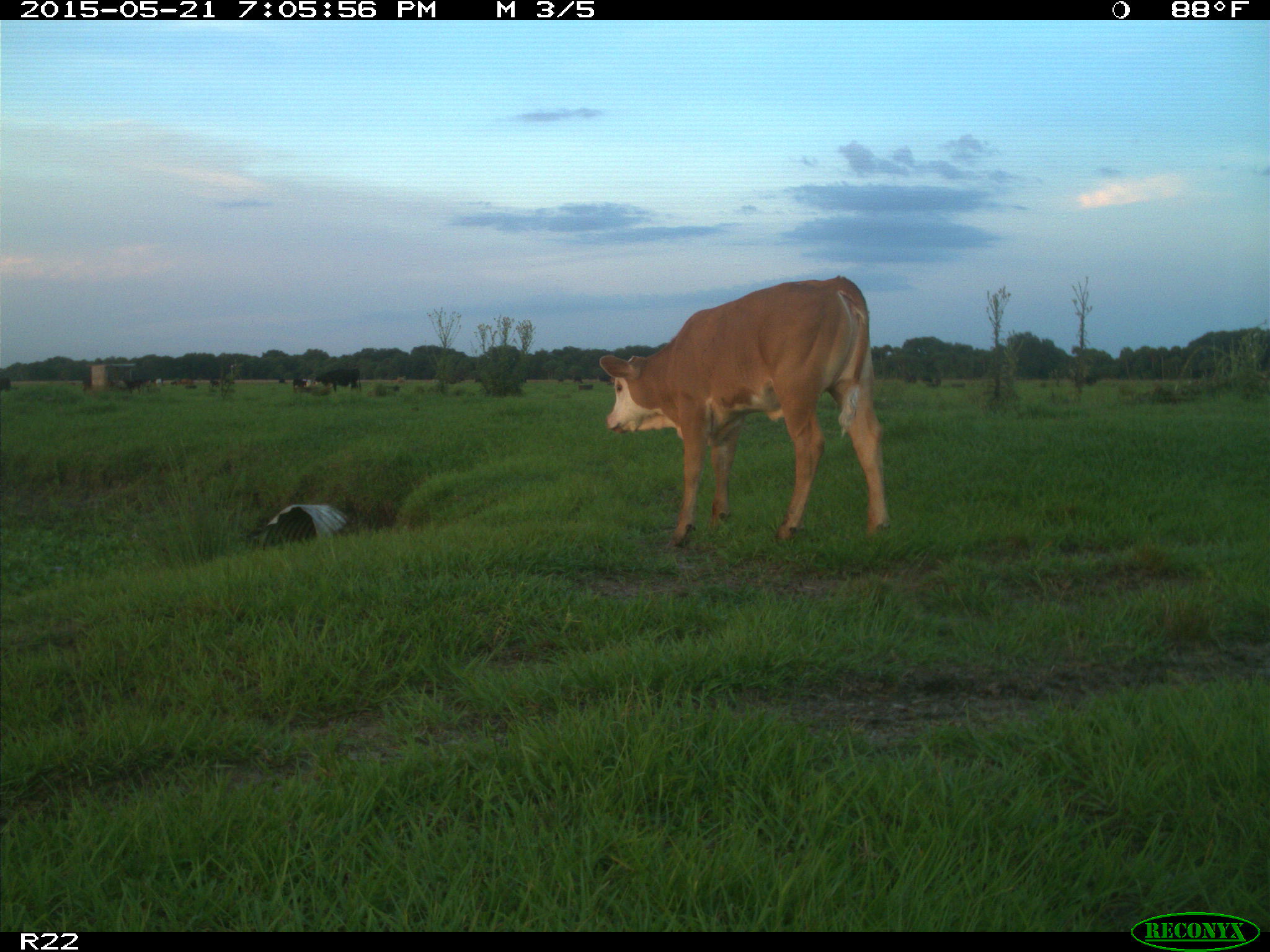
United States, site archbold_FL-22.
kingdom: Animalia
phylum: Chordata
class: Mammalia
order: Artiodactyla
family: Bovidae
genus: Bos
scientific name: Bos taurus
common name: domestic cow